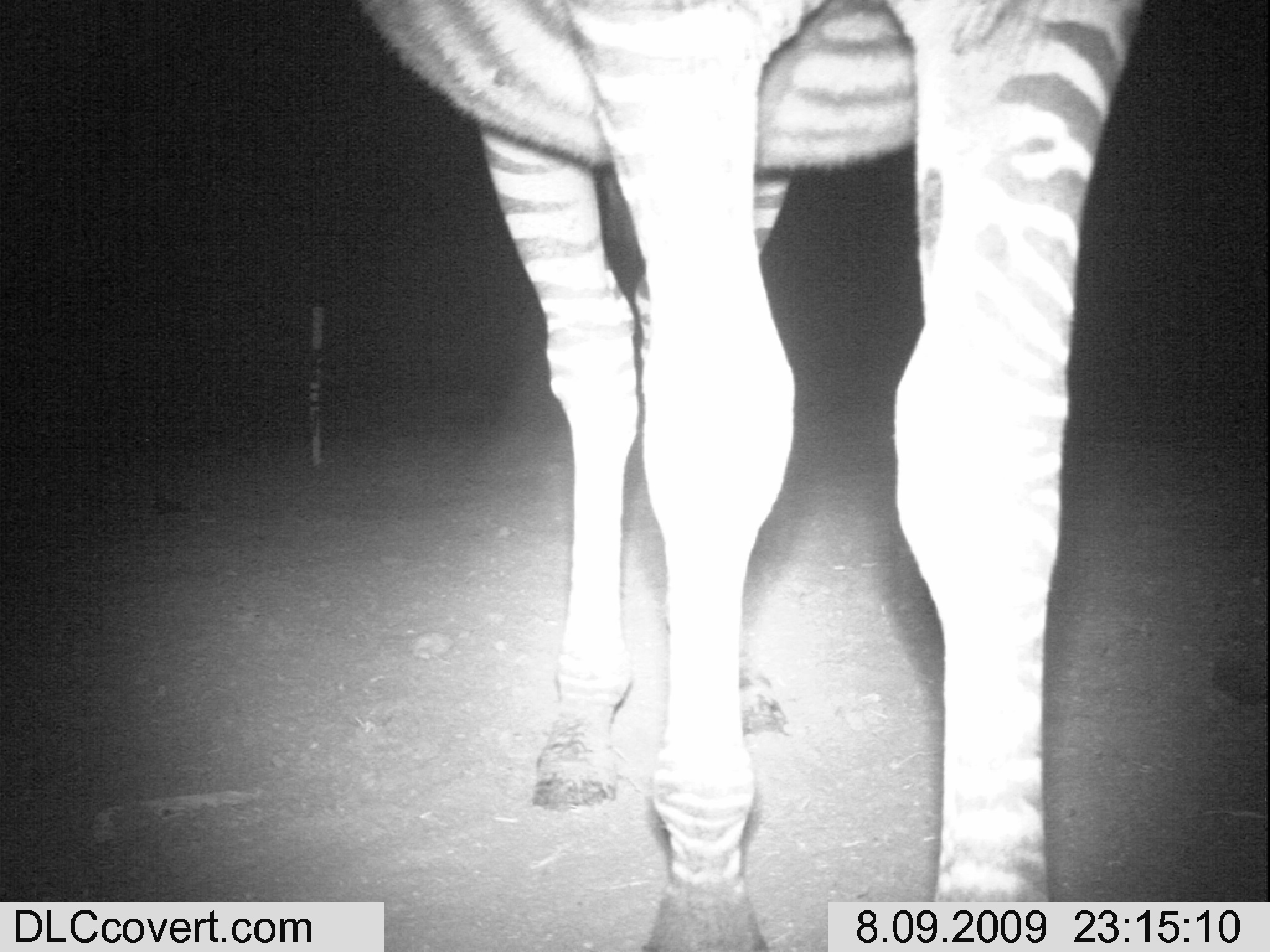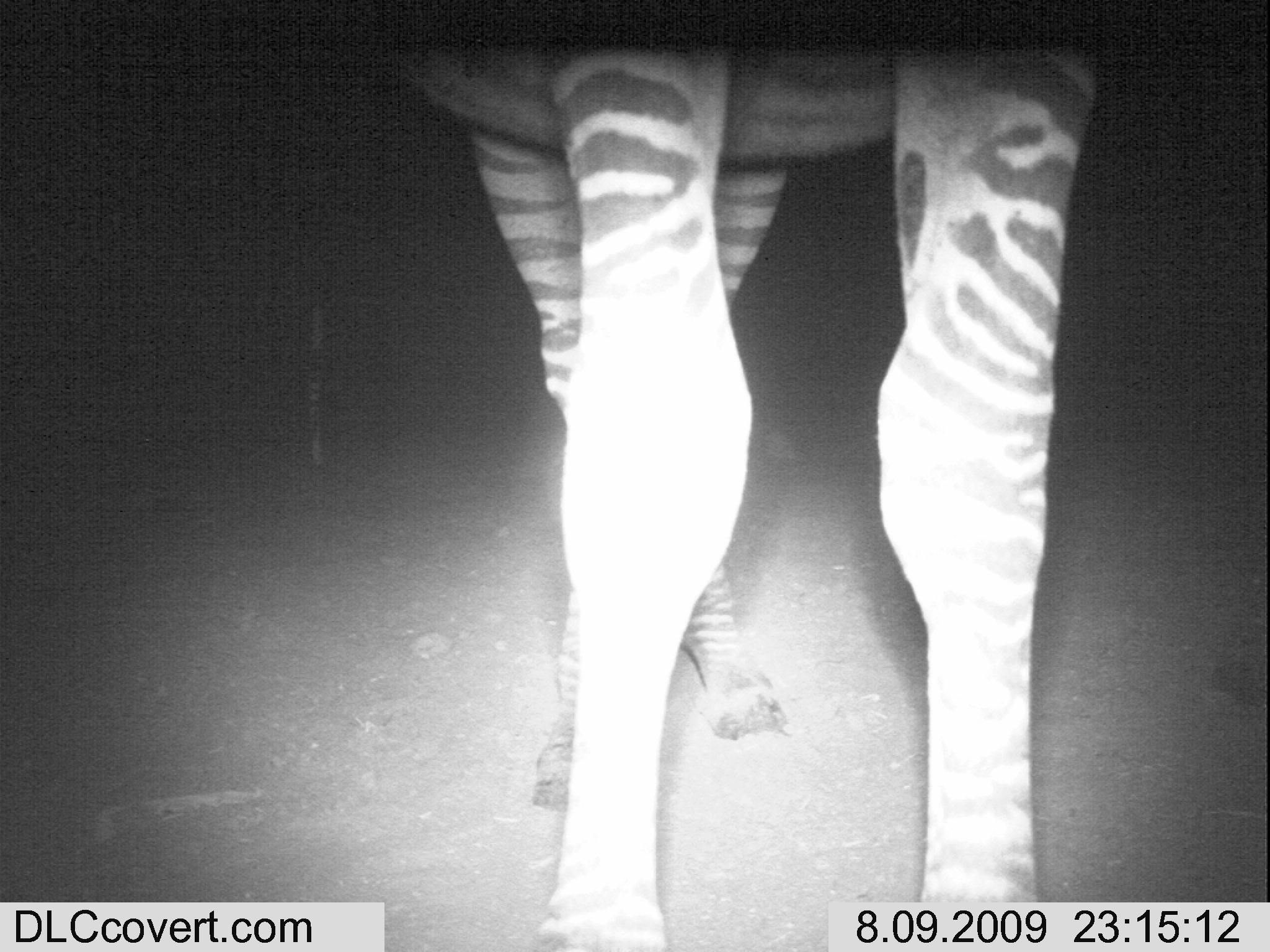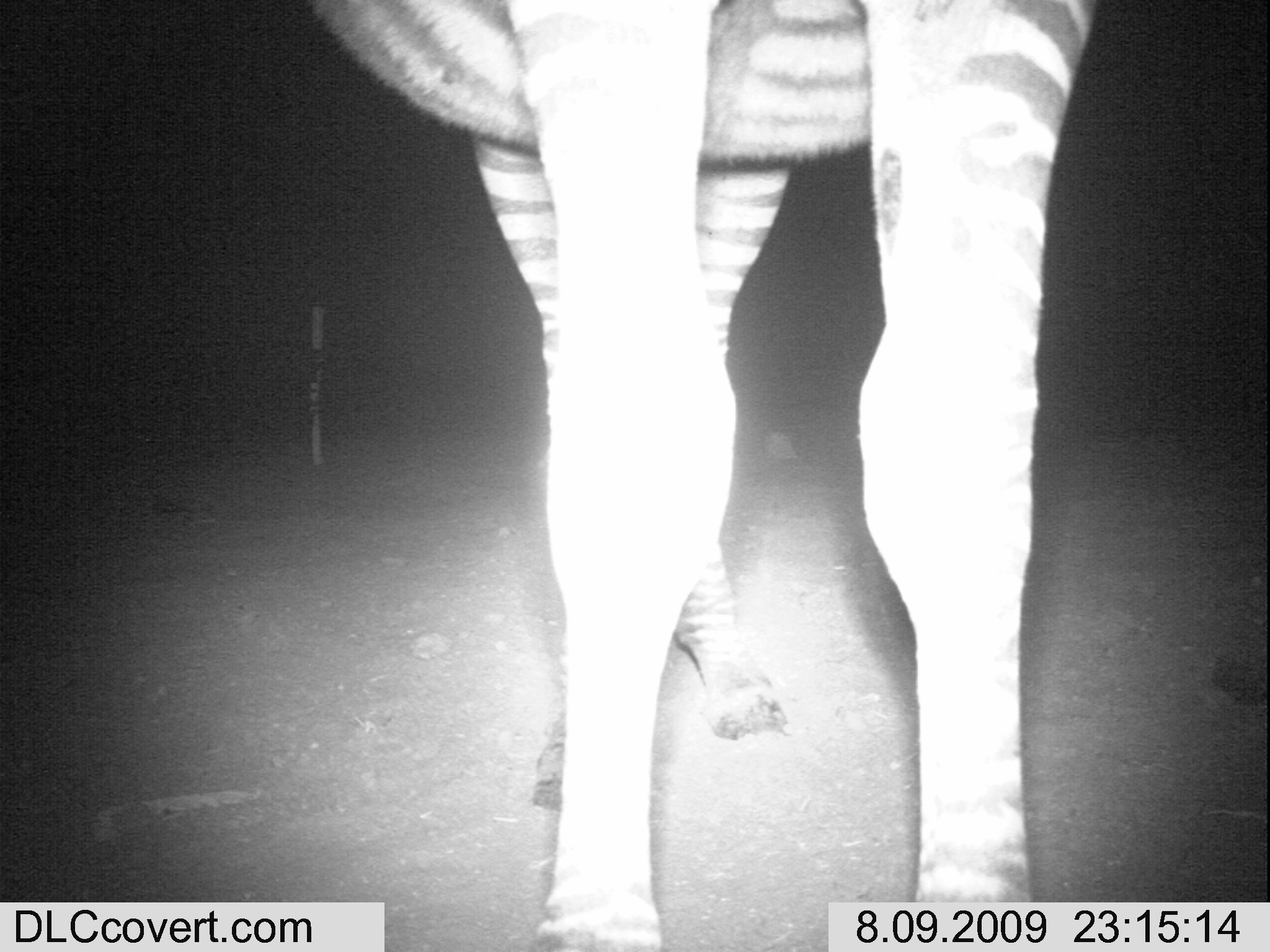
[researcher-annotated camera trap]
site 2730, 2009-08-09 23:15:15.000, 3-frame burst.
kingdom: Animalia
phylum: Chordata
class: Mammalia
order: Perissodactyla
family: Equidae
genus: Equus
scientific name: Equus quagga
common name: plains zebra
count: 1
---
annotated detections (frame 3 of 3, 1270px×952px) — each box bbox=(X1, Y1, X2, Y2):
equus quagga: bbox=(305, 0, 1093, 952)